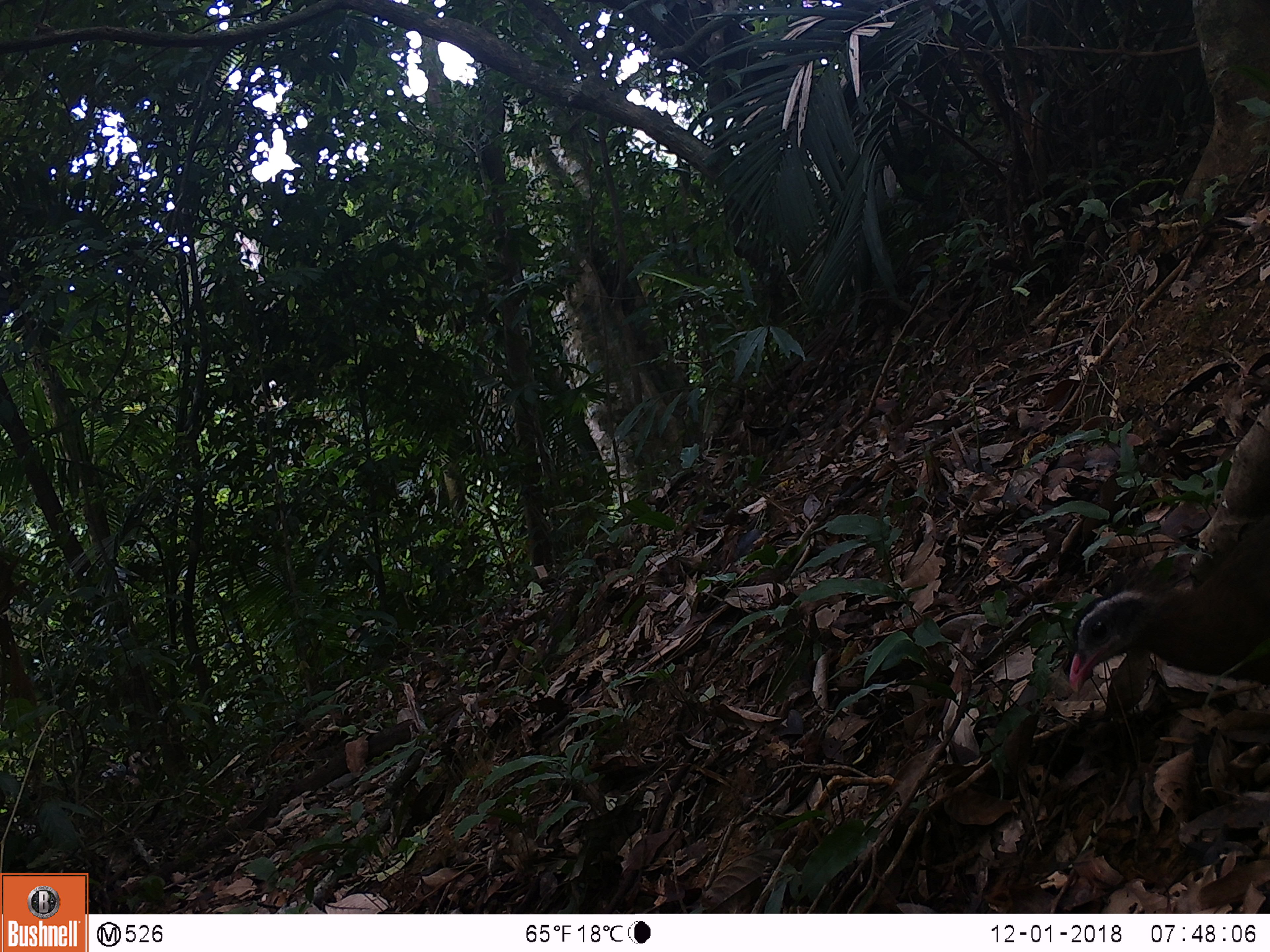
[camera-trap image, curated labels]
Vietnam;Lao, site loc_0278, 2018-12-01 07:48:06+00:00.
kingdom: Animalia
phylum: Chordata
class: Aves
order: Galliformes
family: Phasianidae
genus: Rheinardia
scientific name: Rheinardia ocellata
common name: crested argus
Crested argus (Rheinardia ocellata). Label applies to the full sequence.